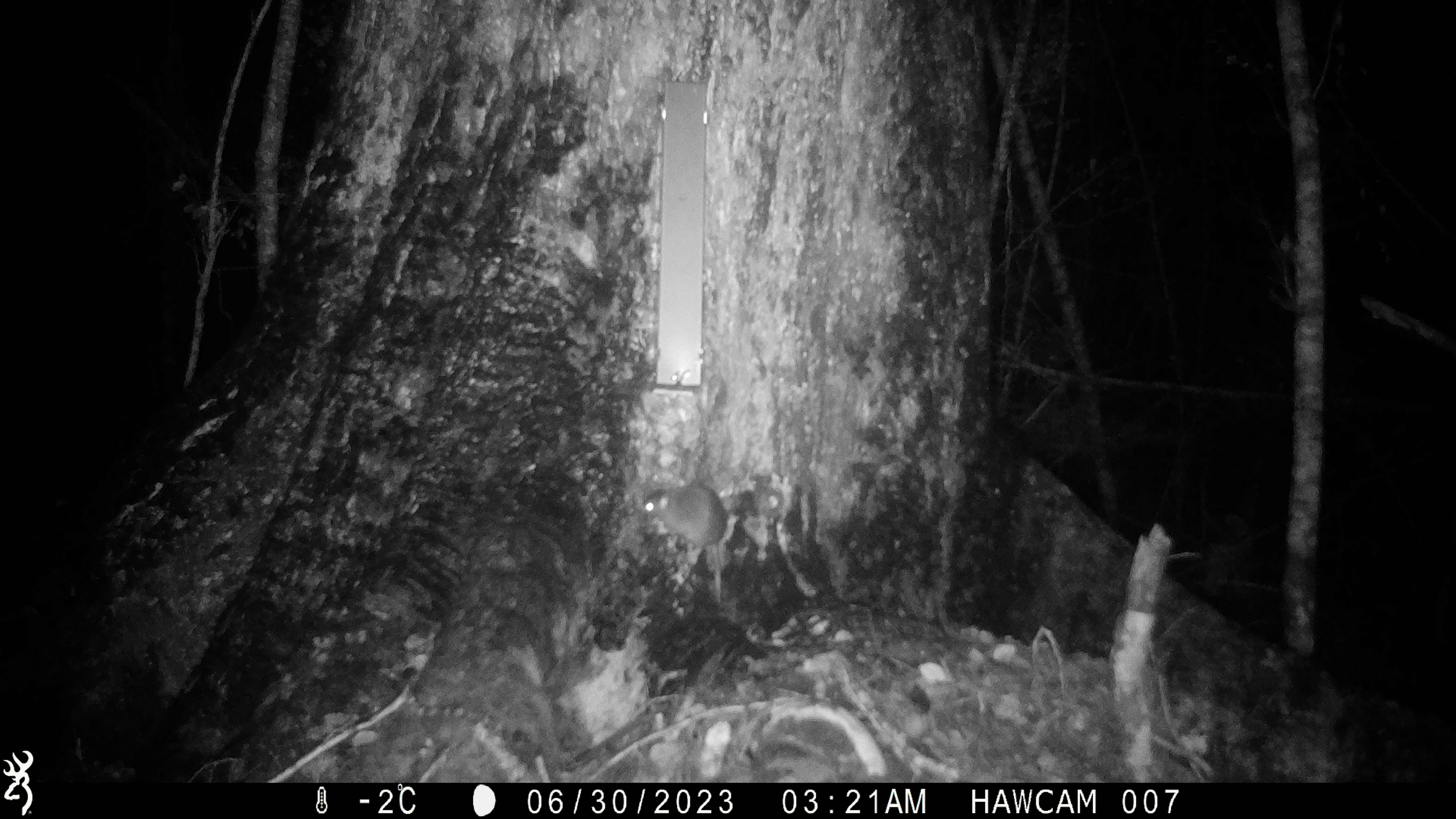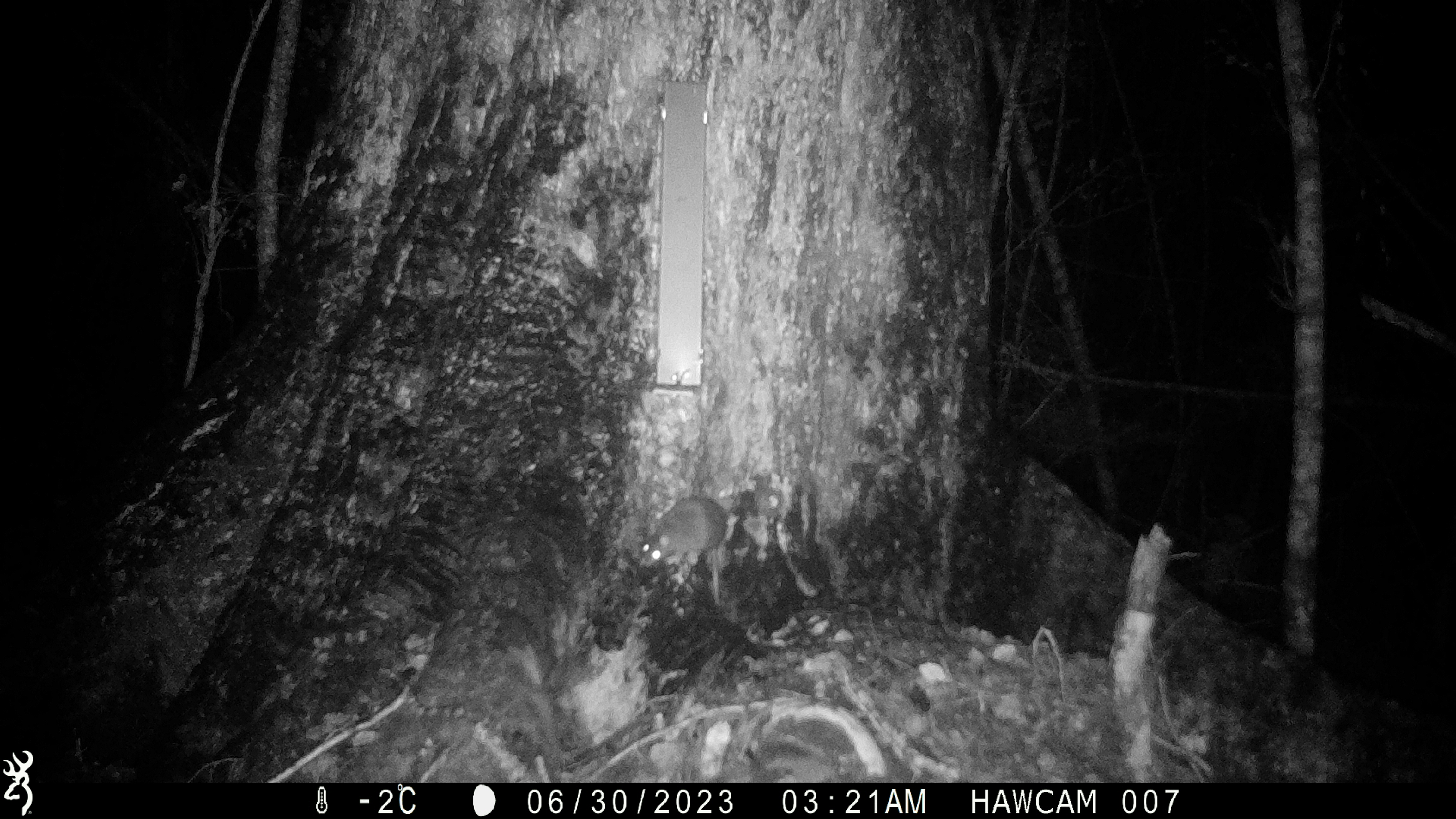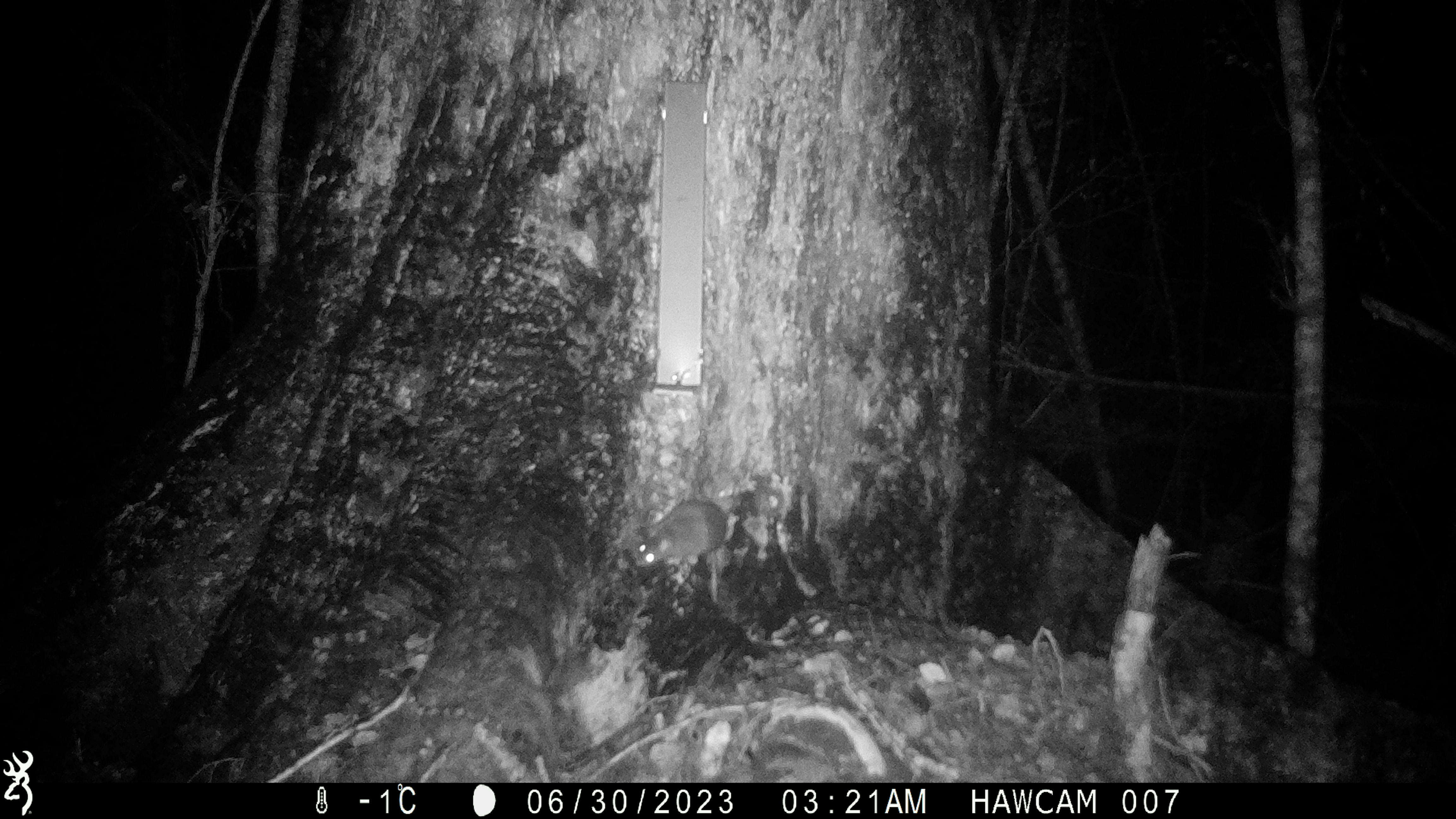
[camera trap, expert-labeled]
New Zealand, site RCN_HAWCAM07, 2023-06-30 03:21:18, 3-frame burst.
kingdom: Animalia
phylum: Chordata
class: Mammalia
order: Rodentia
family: Muridae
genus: Rattus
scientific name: Rattus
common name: rat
Rat (Rattus).